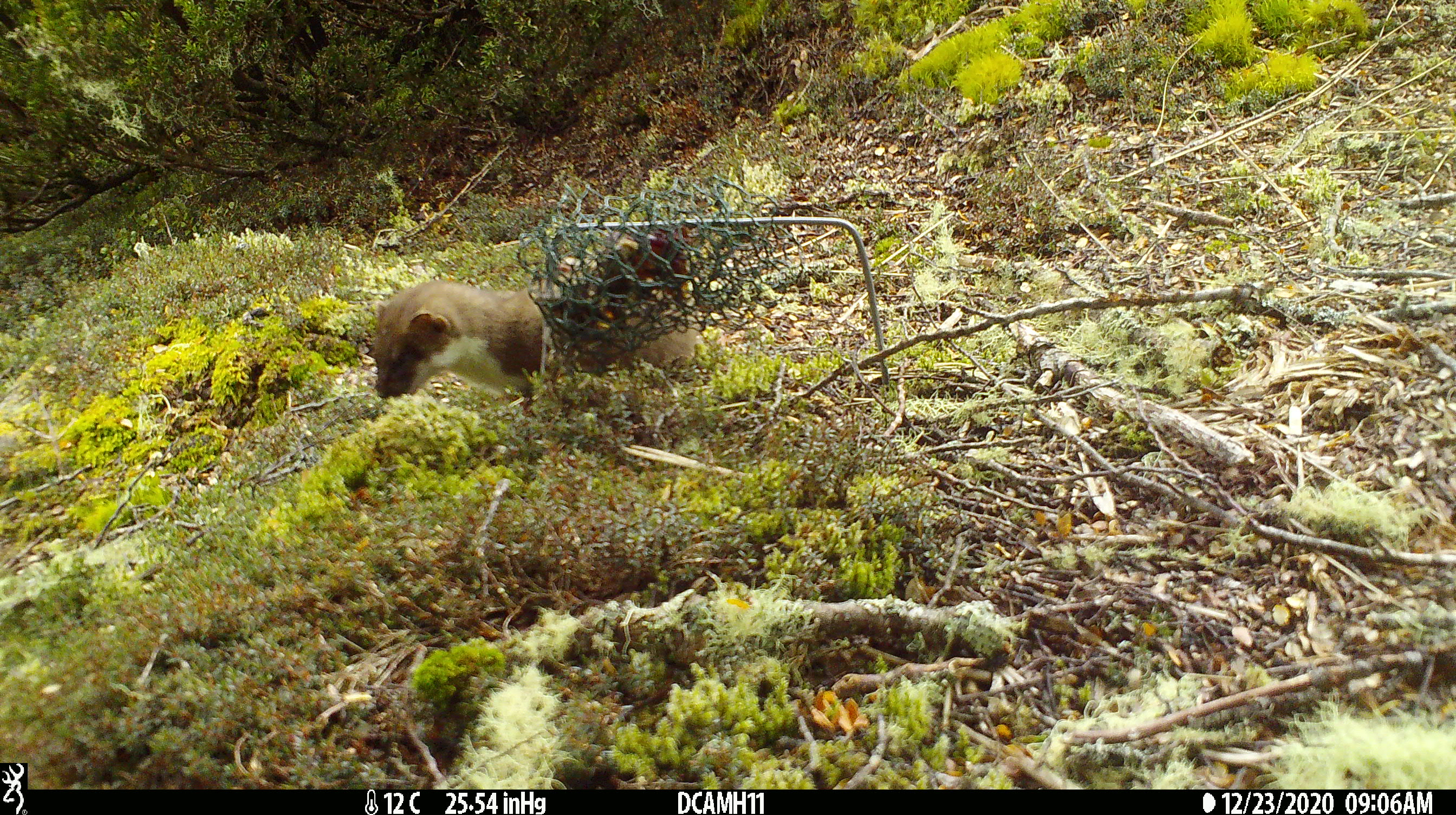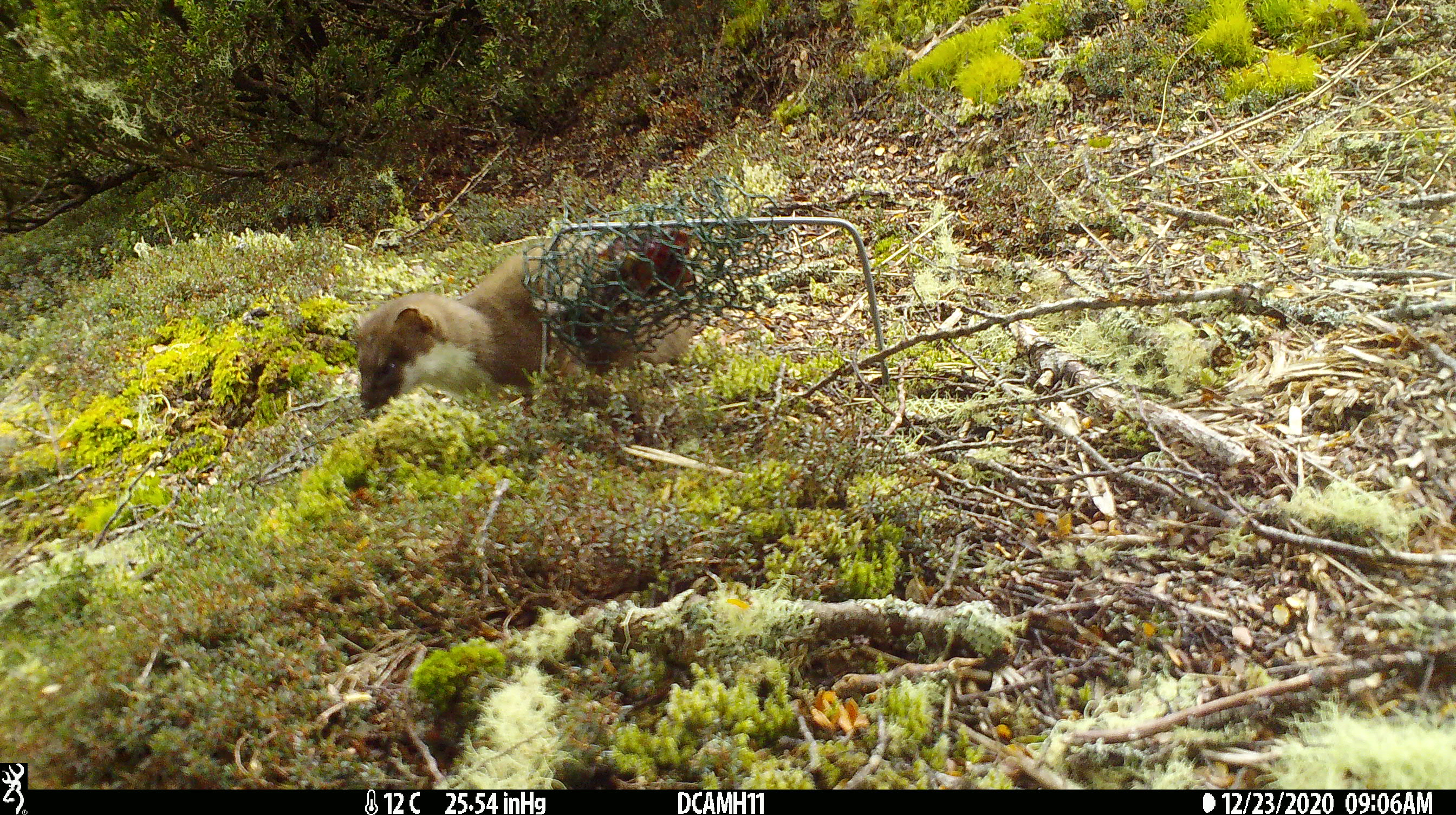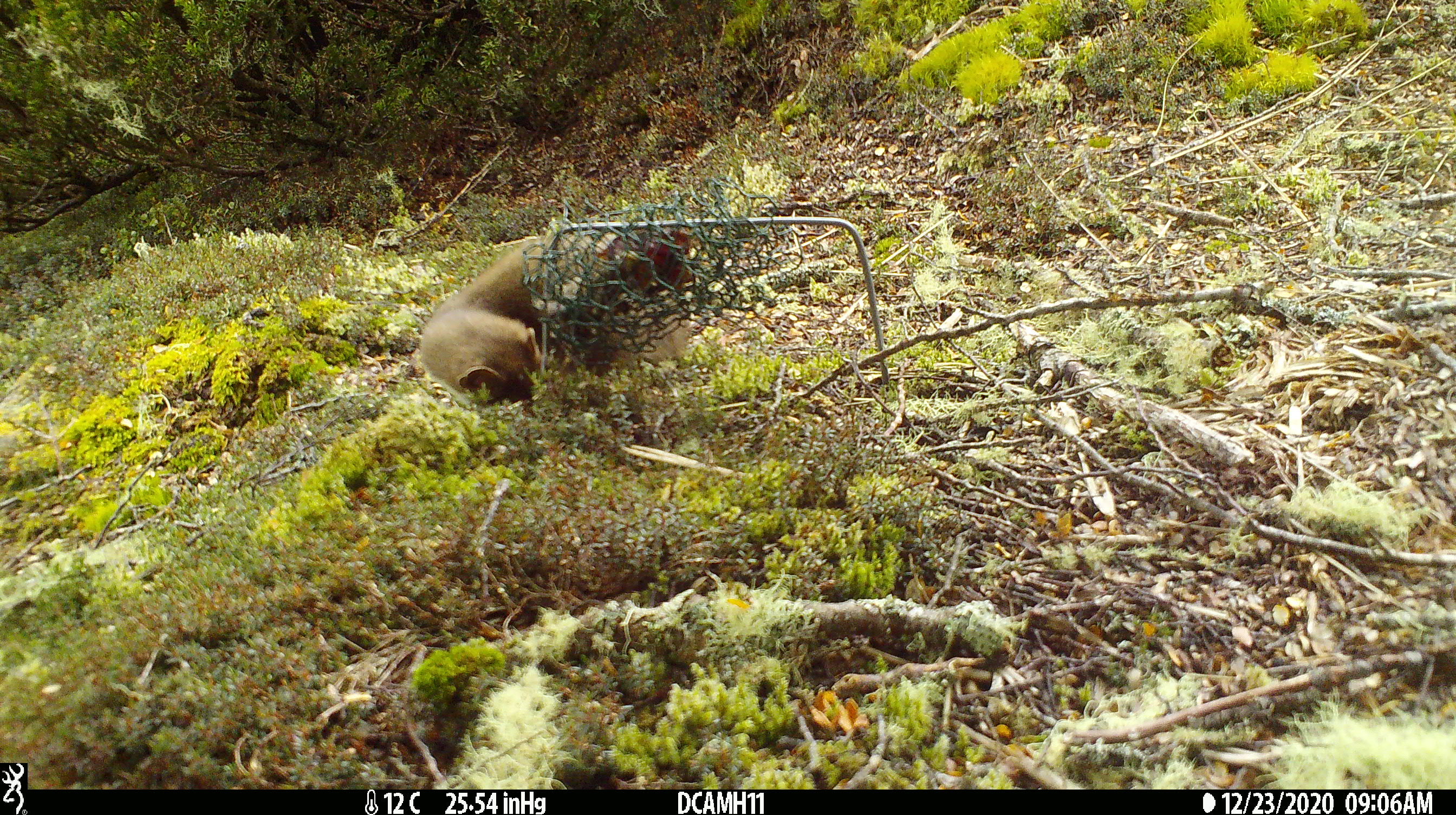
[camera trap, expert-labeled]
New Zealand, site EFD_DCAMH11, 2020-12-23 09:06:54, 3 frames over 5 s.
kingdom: Animalia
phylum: Chordata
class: Mammalia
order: Carnivora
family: Mustelidae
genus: Mustela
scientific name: Mustela erminea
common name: stoat